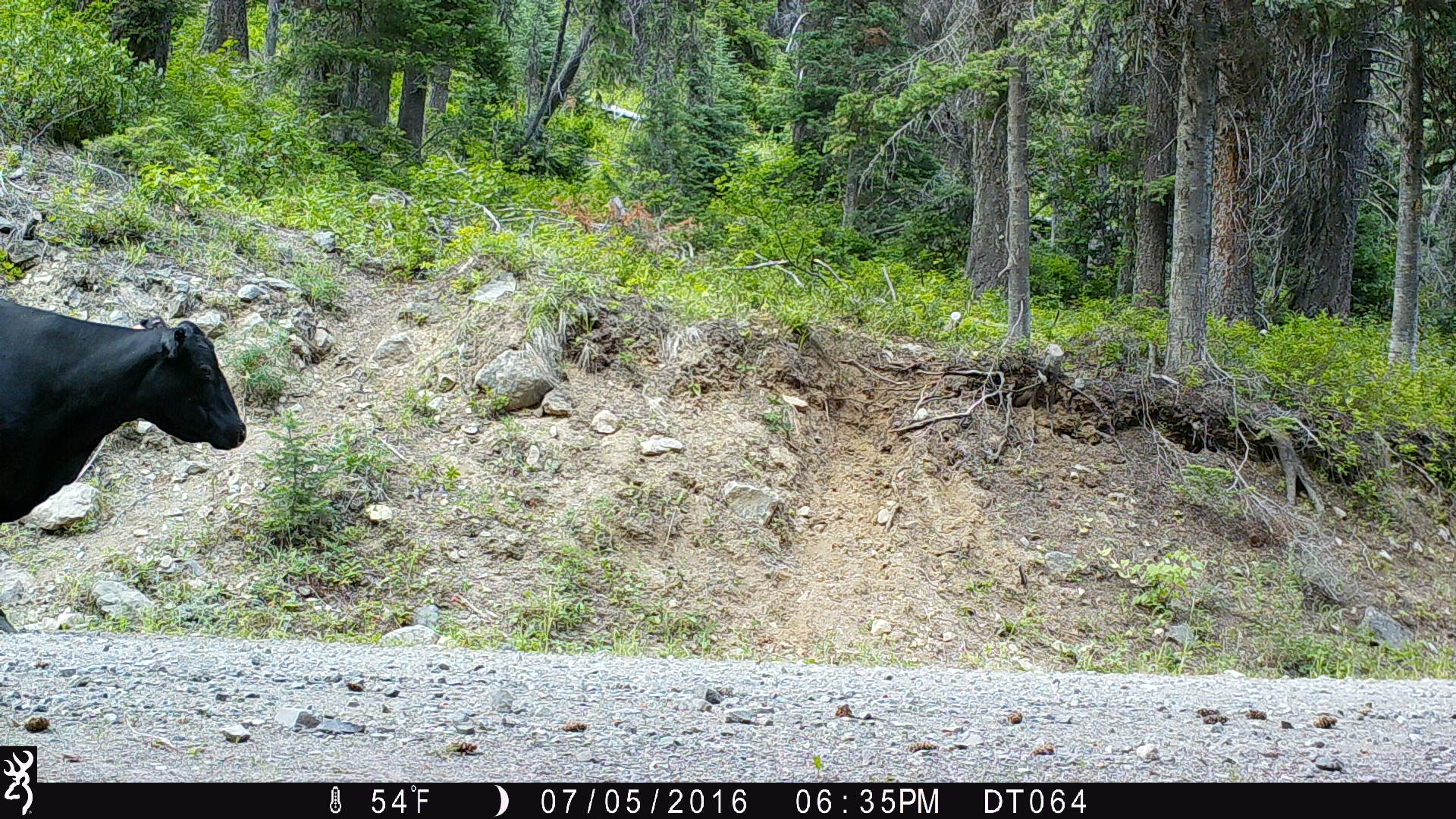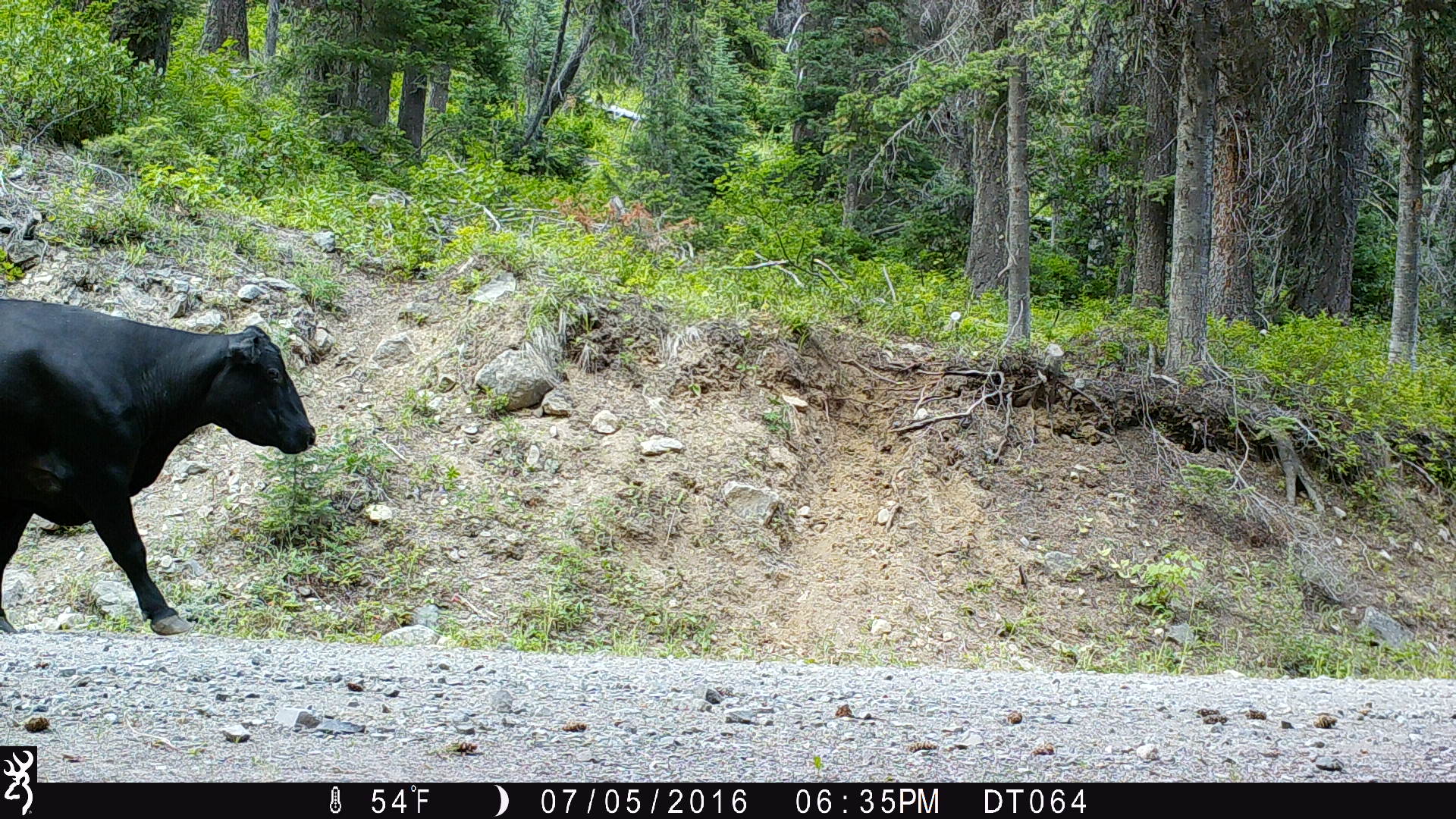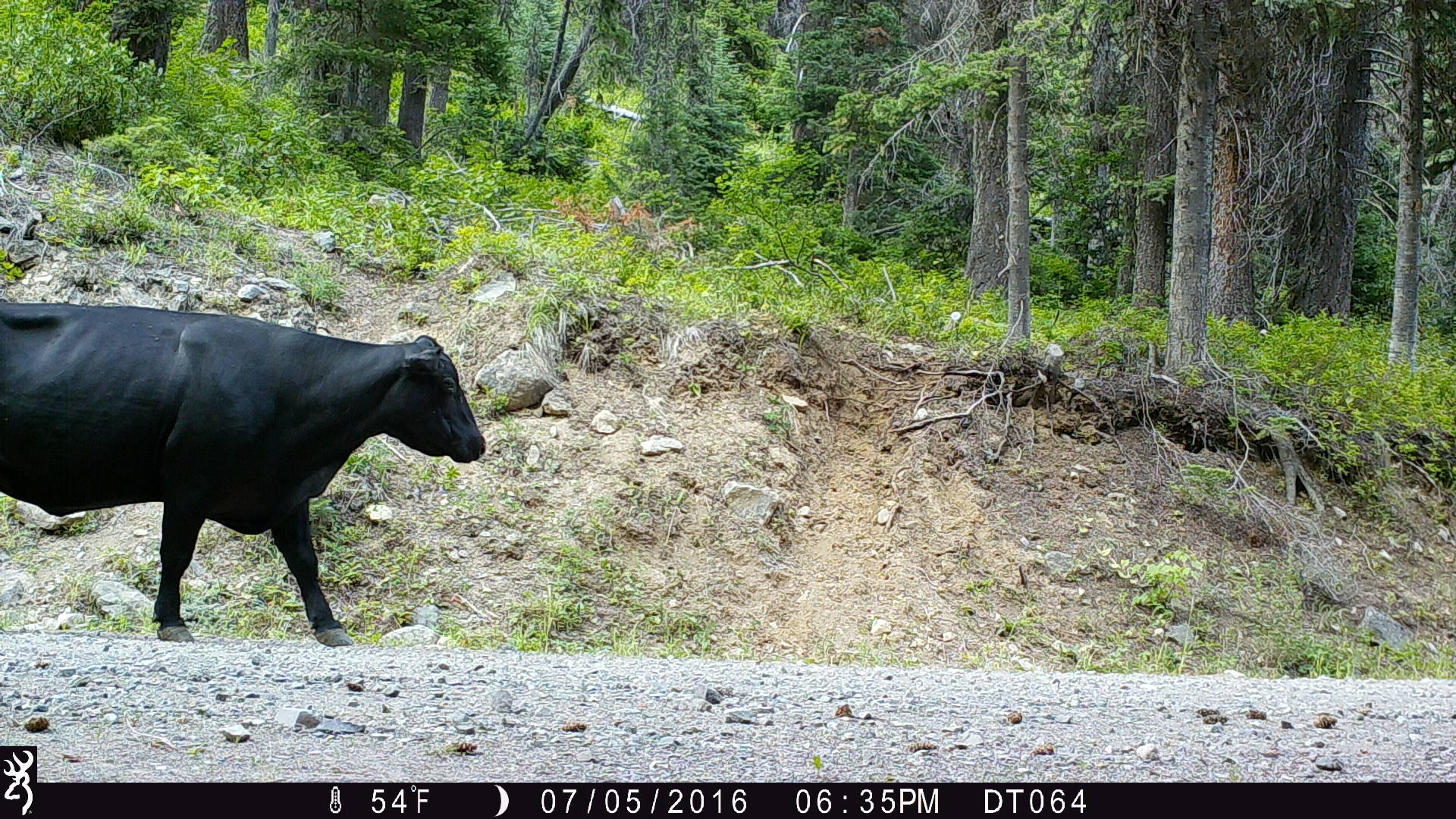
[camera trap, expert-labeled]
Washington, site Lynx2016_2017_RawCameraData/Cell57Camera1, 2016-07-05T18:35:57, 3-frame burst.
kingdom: Animalia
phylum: Chordata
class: Mammalia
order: Artiodactyla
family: Bovidae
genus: Bos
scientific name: Bos taurus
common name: domestic cattle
Domestic cattle (Bos taurus). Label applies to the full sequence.